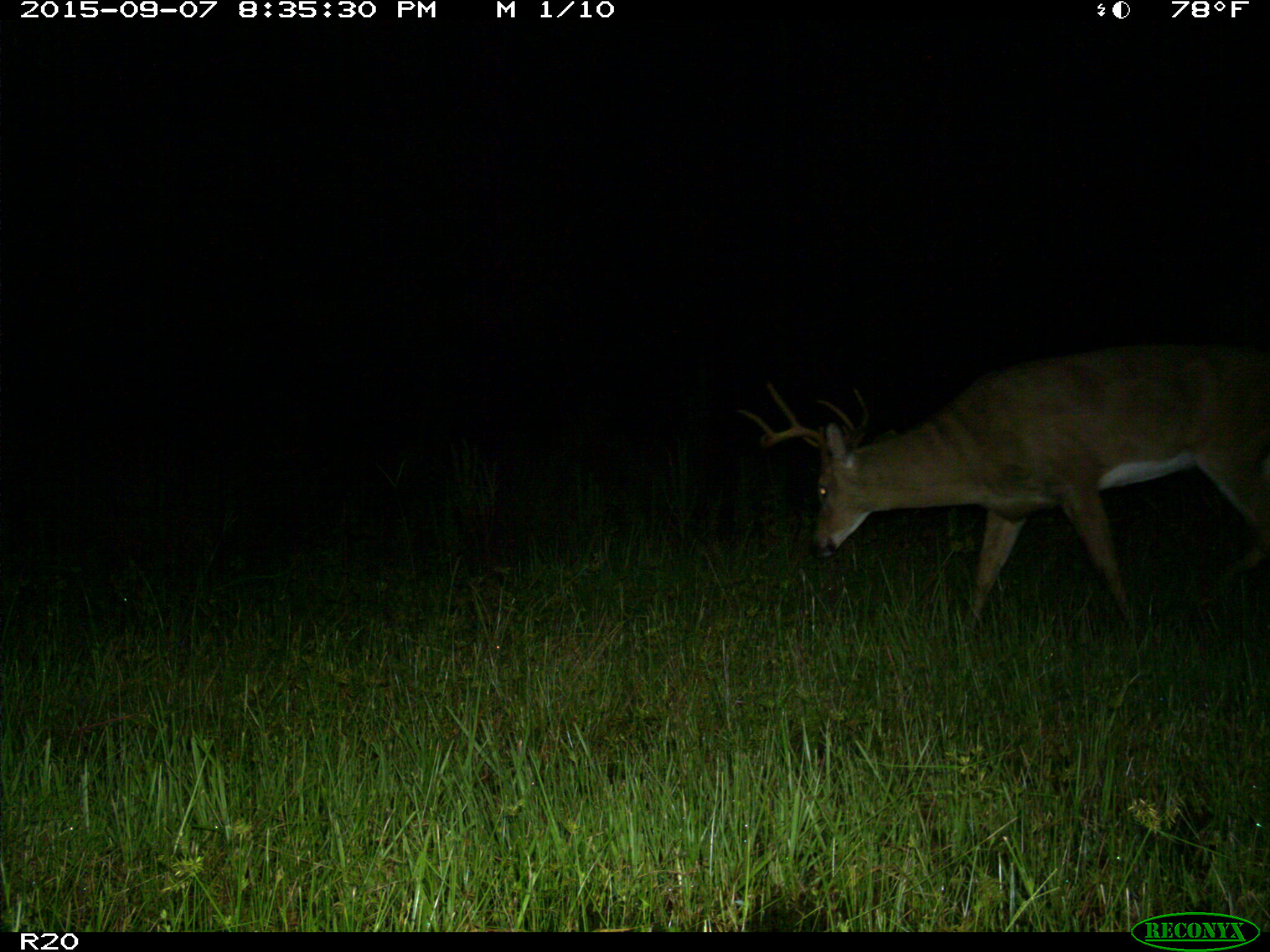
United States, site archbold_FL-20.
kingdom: Animalia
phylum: Chordata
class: Mammalia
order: Artiodactyla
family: Cervidae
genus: Odocoileus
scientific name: Odocoileus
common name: deer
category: unidentified deer